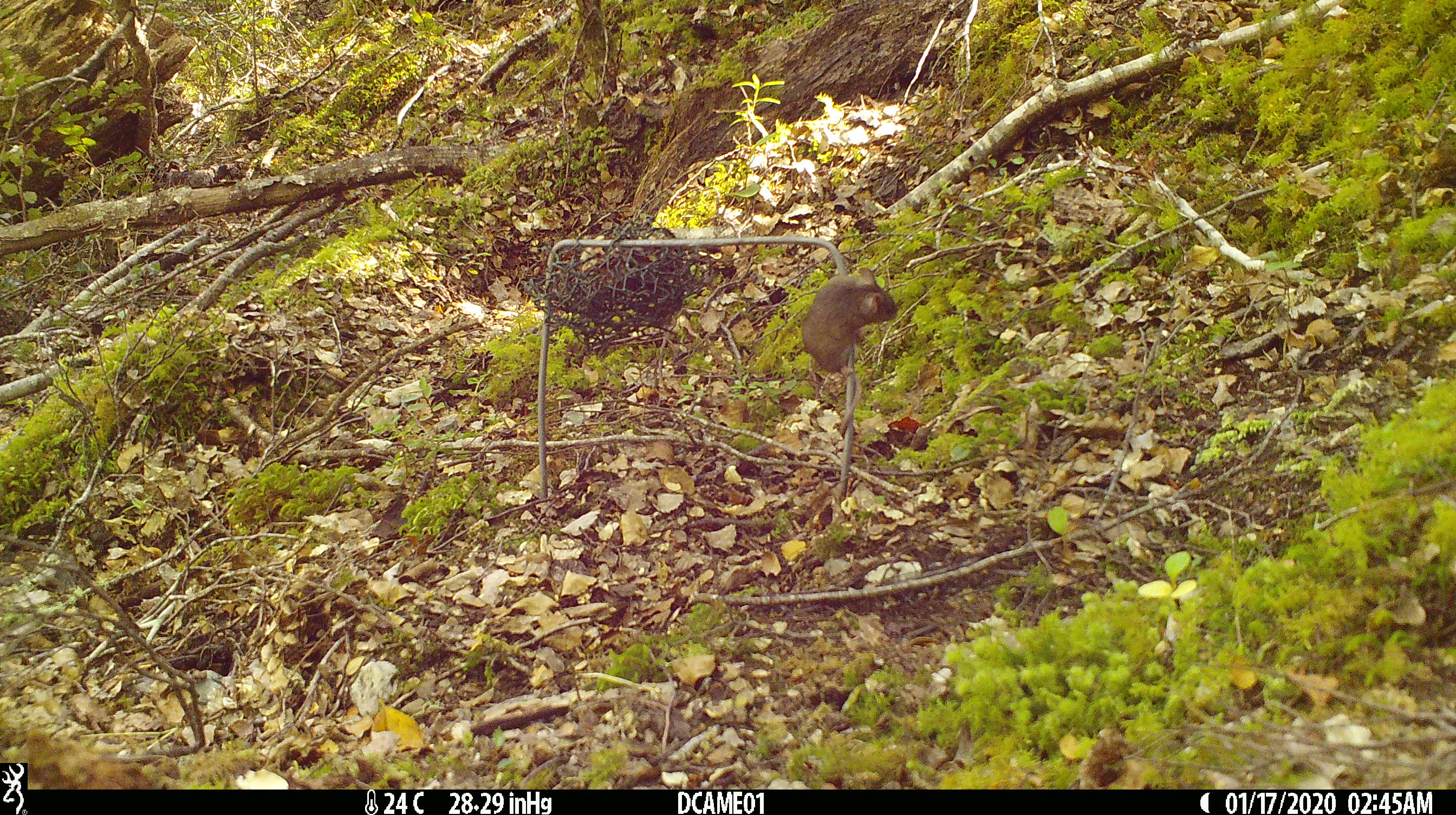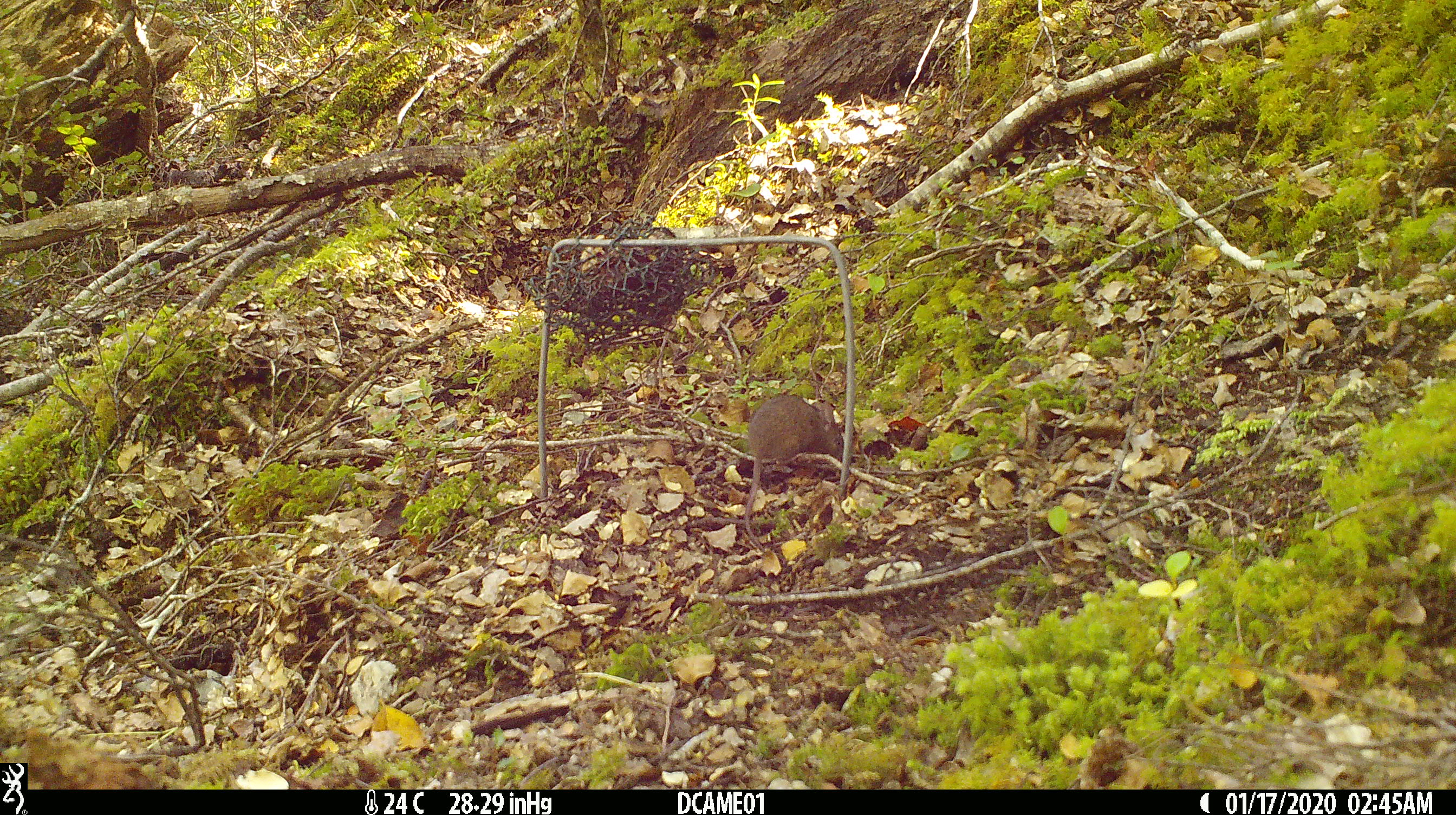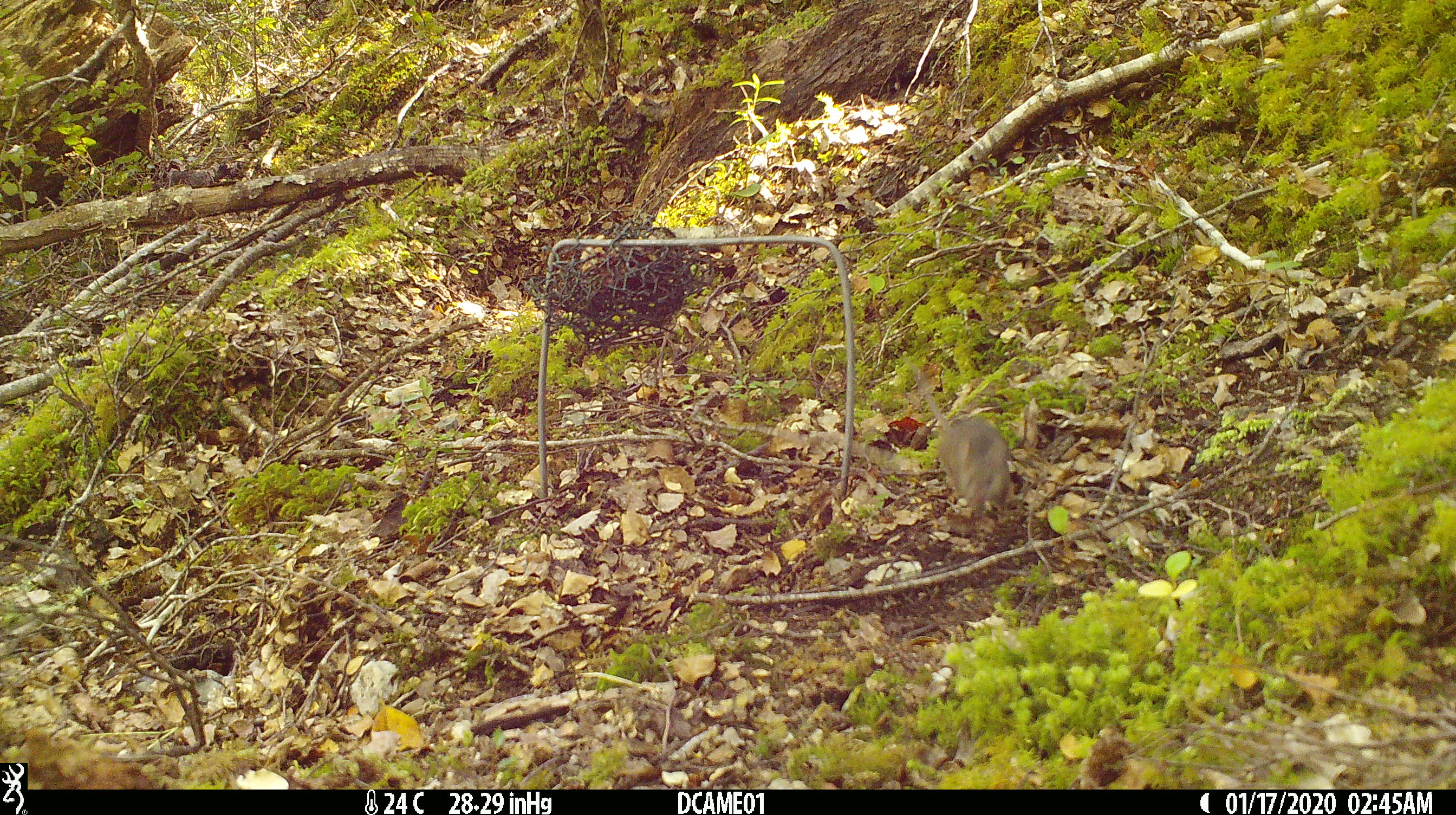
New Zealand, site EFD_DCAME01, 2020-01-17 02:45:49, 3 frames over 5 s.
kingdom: Animalia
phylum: Chordata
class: Mammalia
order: Rodentia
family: Muridae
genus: Mus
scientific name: Mus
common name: mouse